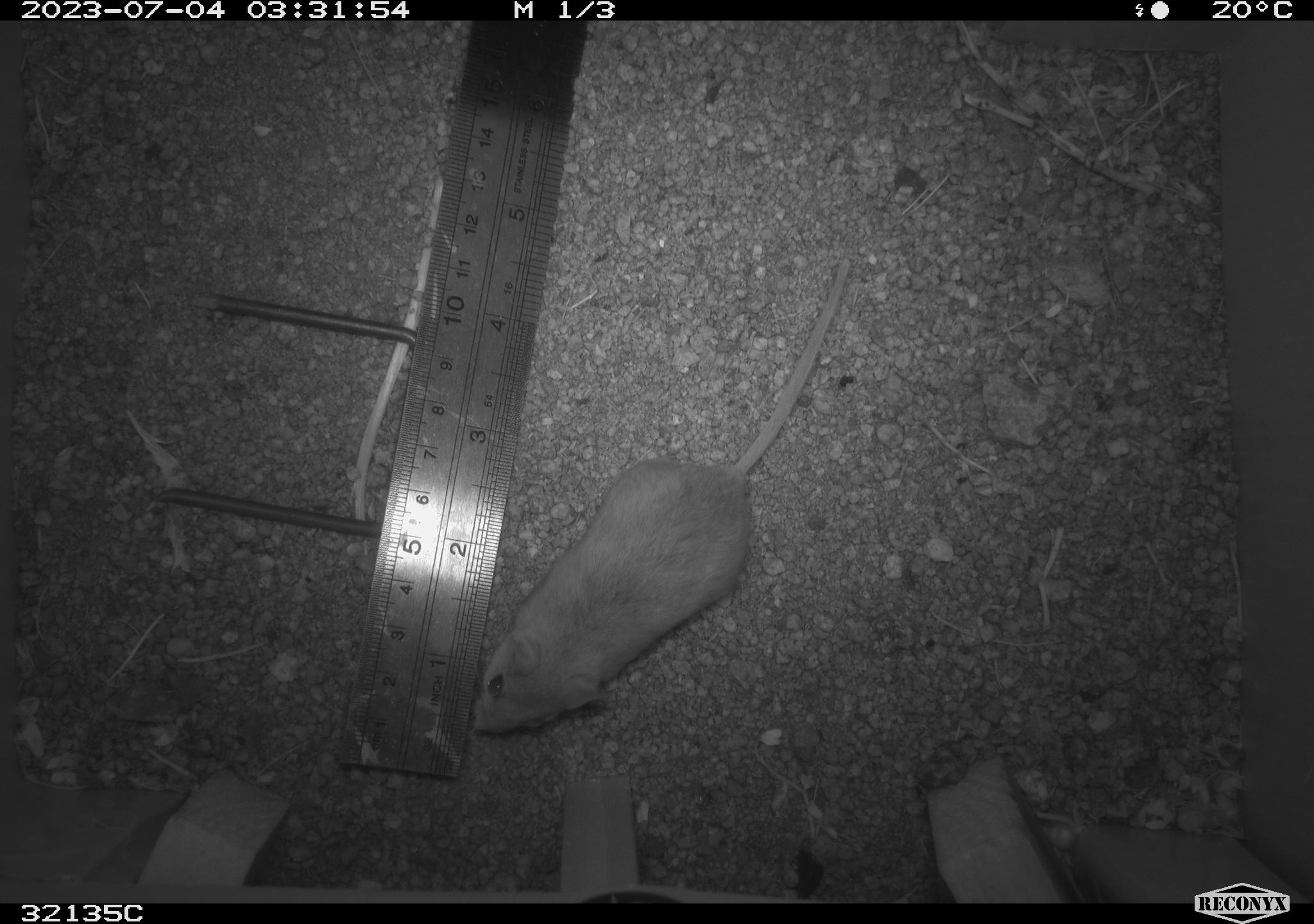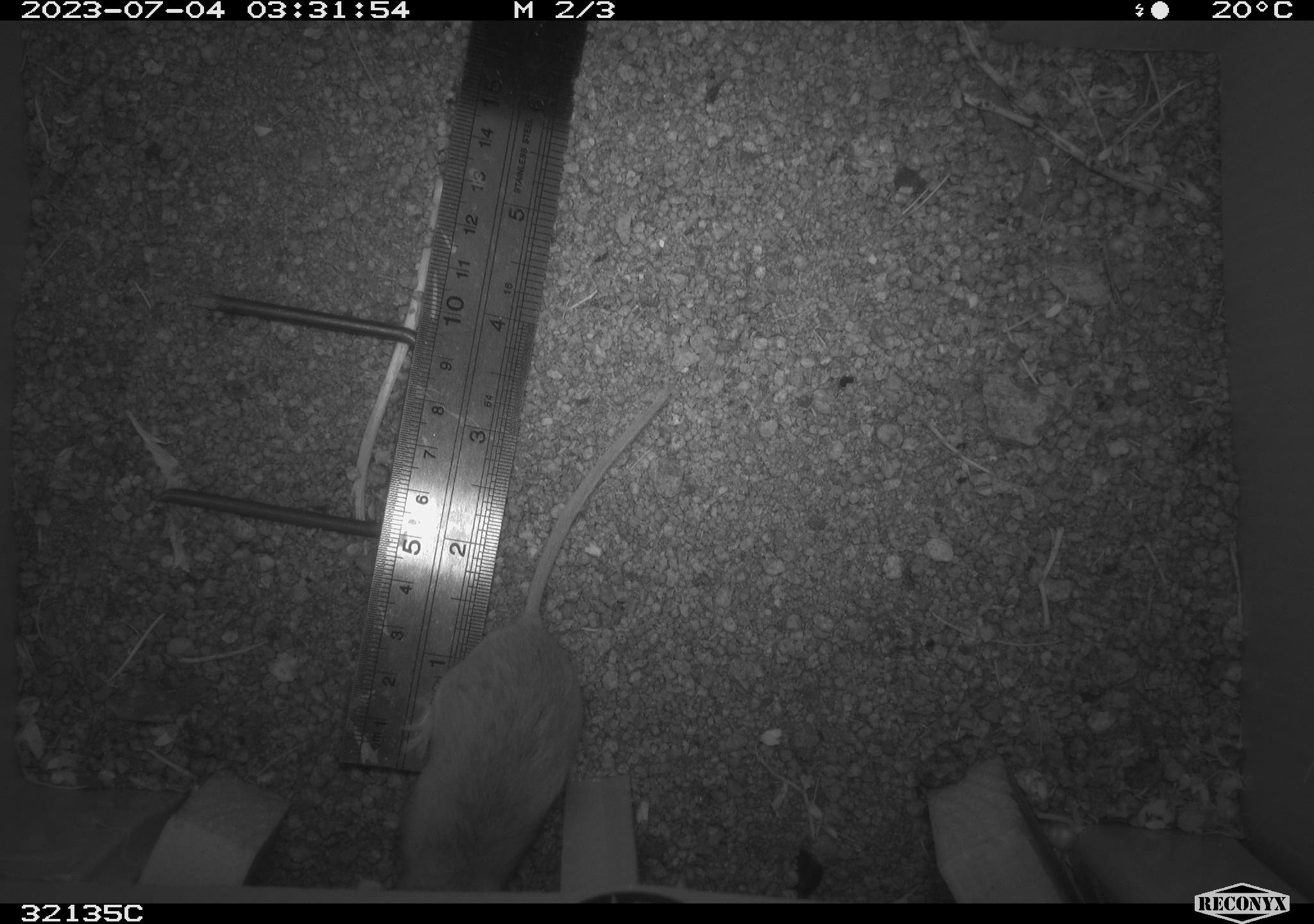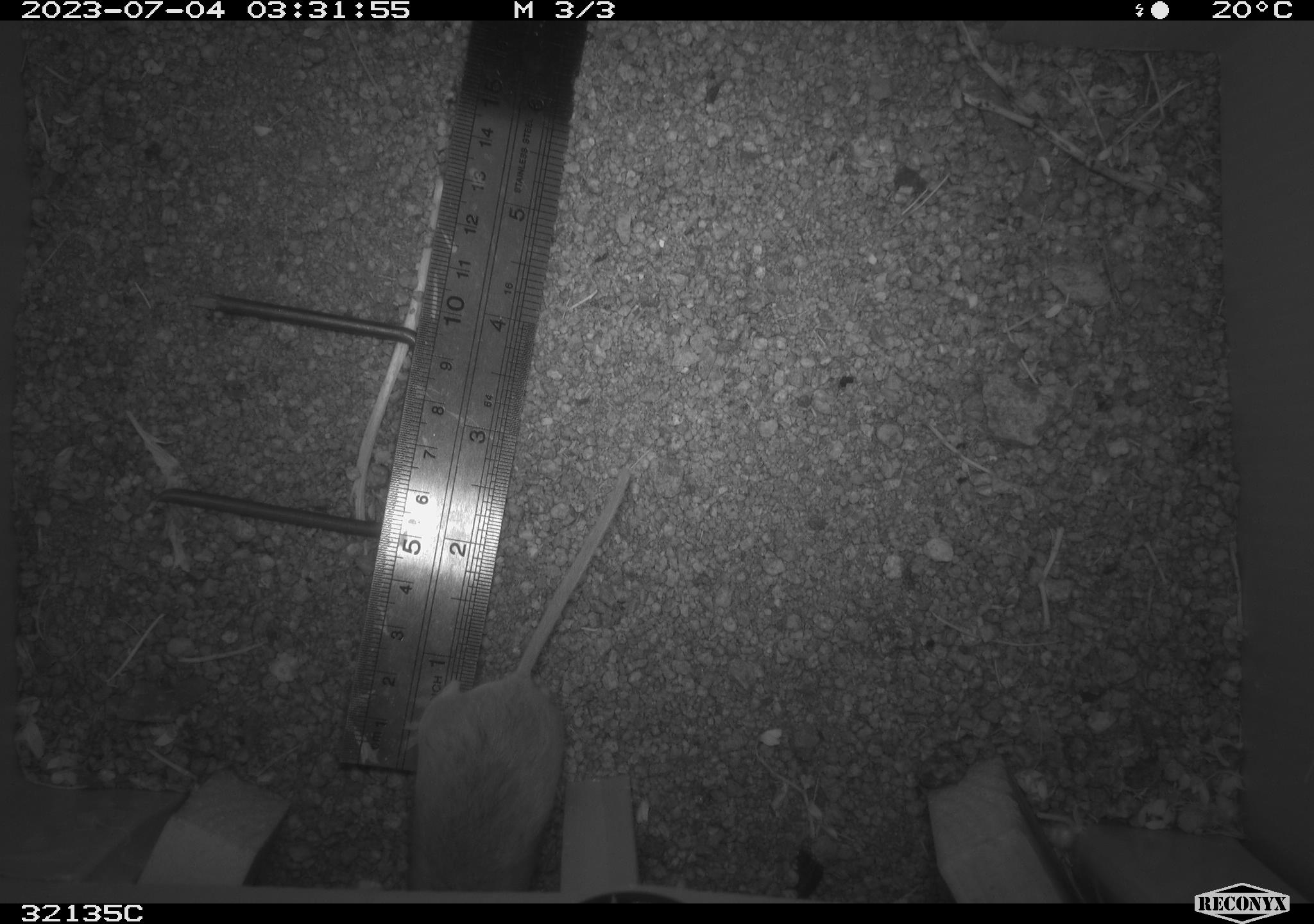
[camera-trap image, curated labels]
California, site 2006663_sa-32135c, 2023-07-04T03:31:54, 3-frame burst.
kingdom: Animalia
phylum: Chordata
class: Mammalia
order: Rodentia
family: Cricetidae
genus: Peromyscus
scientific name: Peromyscus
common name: deer mice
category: peromyscus species